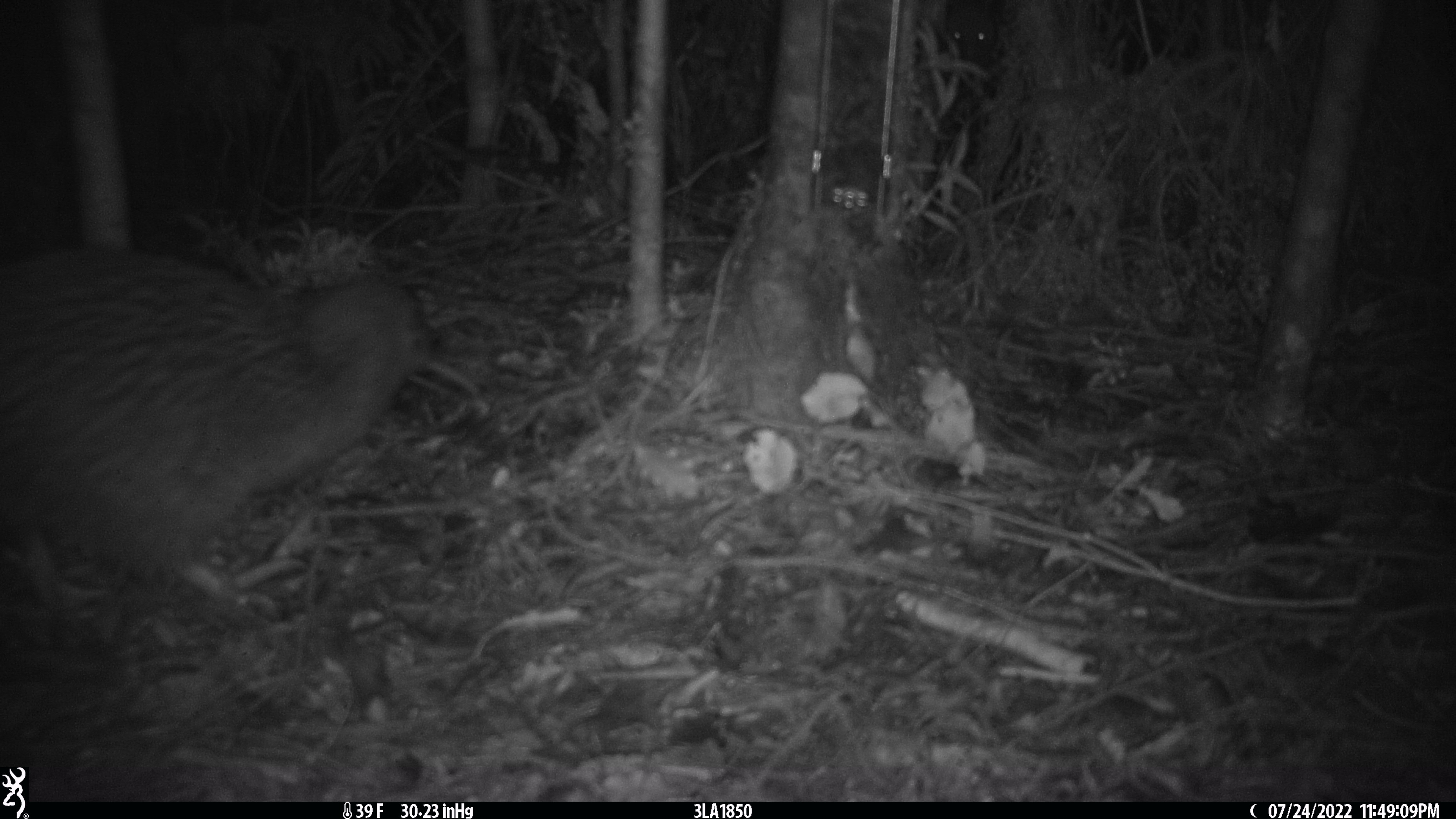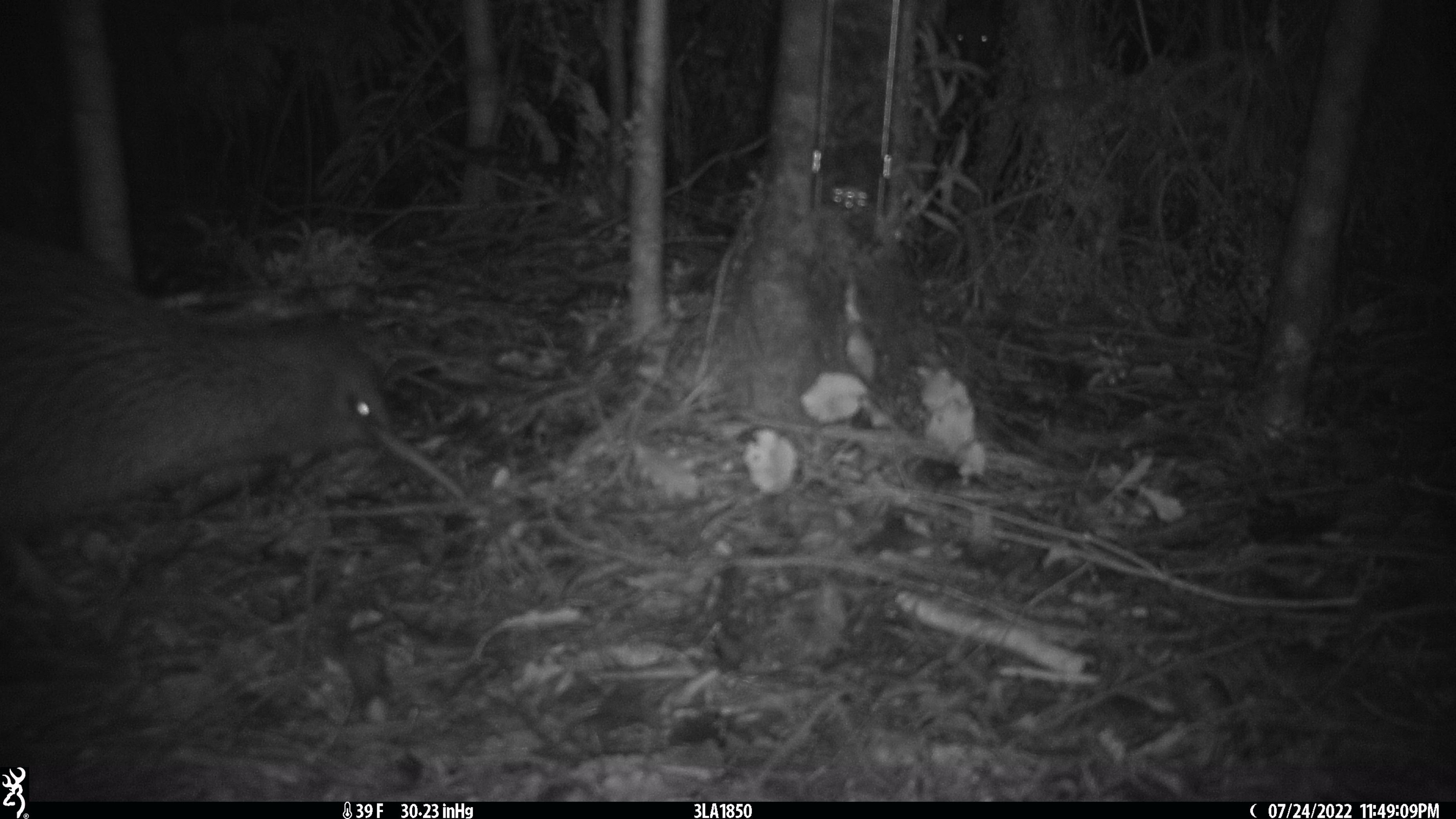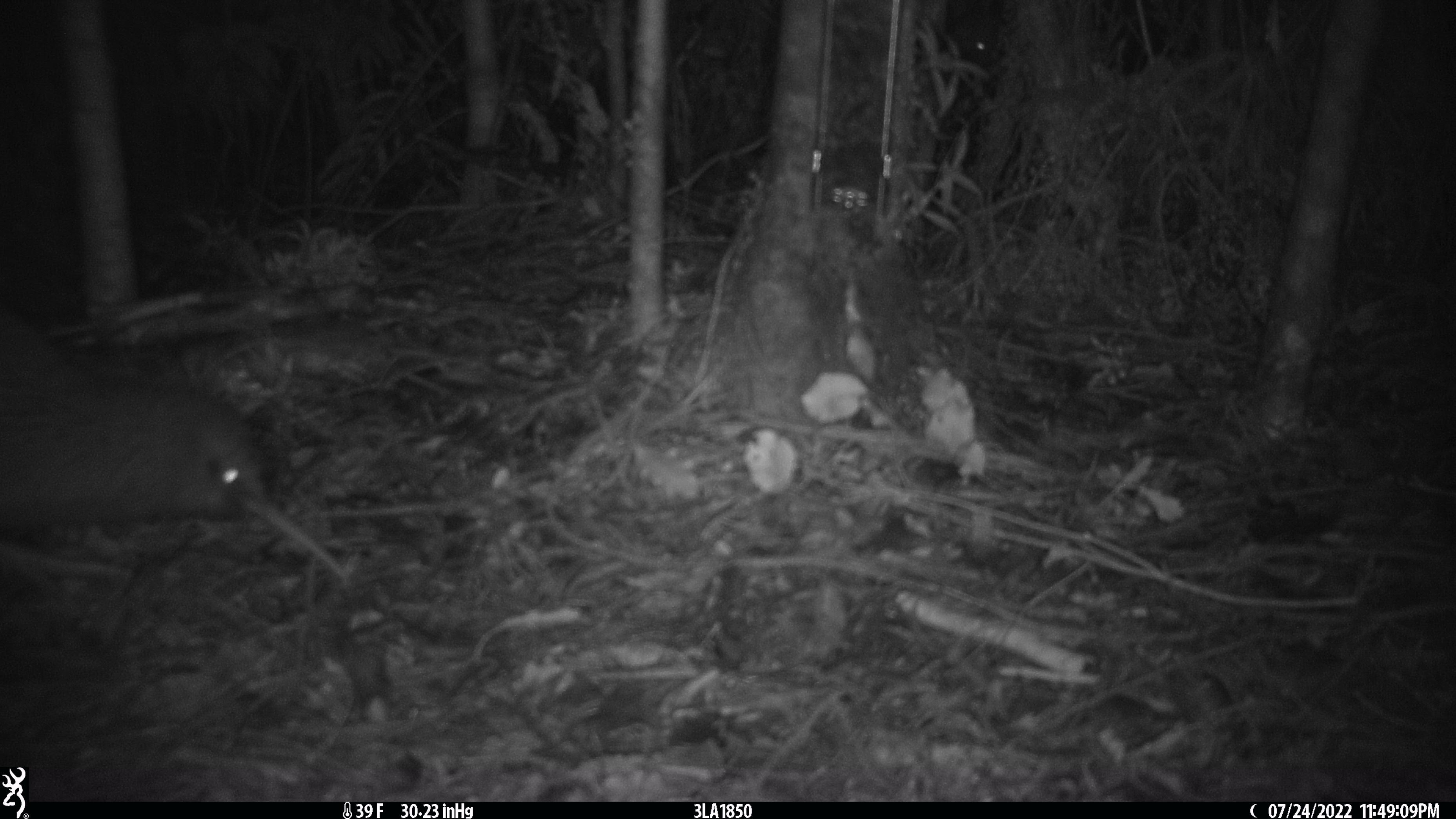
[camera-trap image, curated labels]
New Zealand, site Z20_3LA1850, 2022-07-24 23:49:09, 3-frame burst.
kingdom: Animalia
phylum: Chordata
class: Aves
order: Apterygiformes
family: Apterygidae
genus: Apteryx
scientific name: Apteryx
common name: kiwi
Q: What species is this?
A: Kiwi (Apteryx).